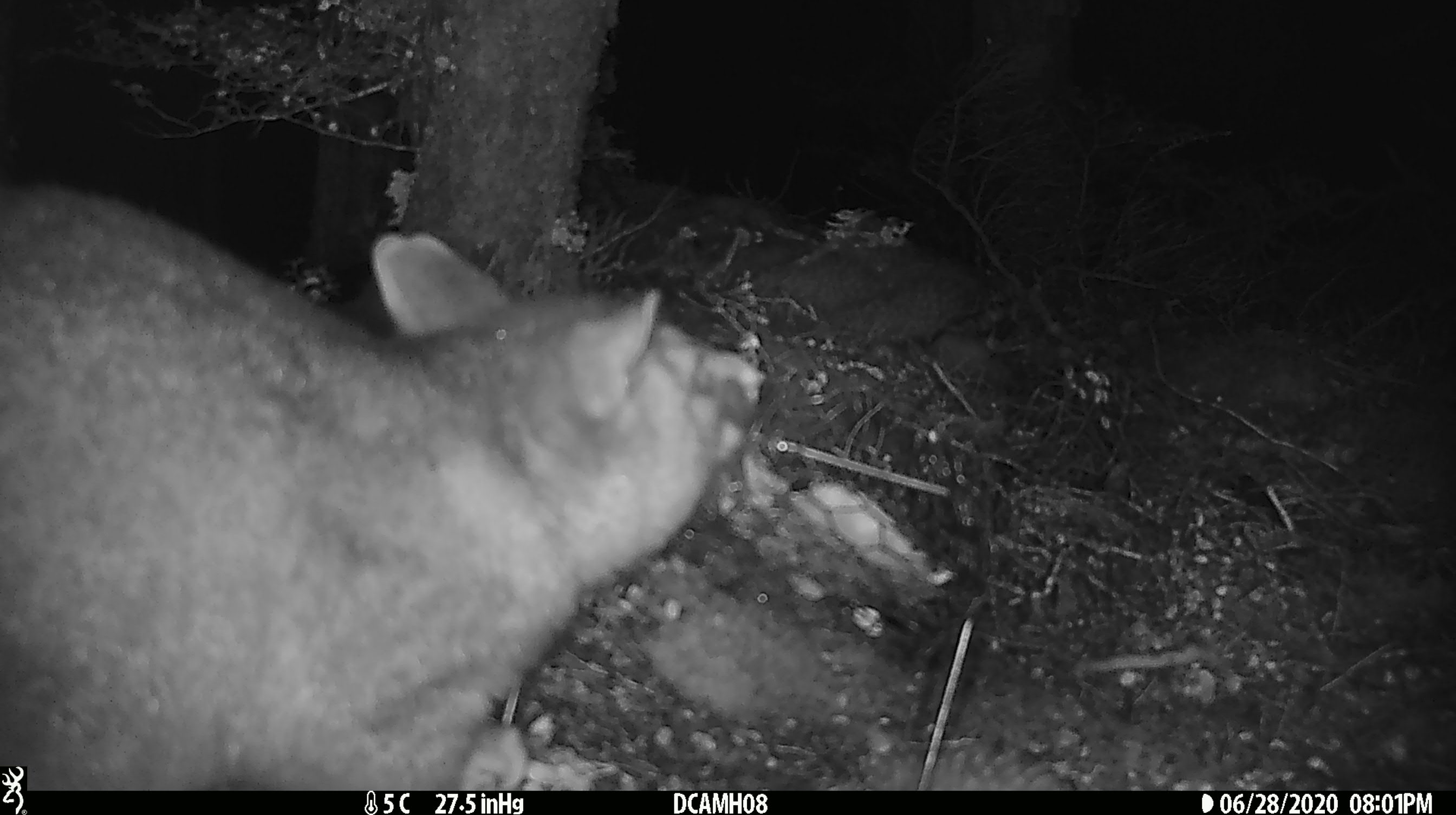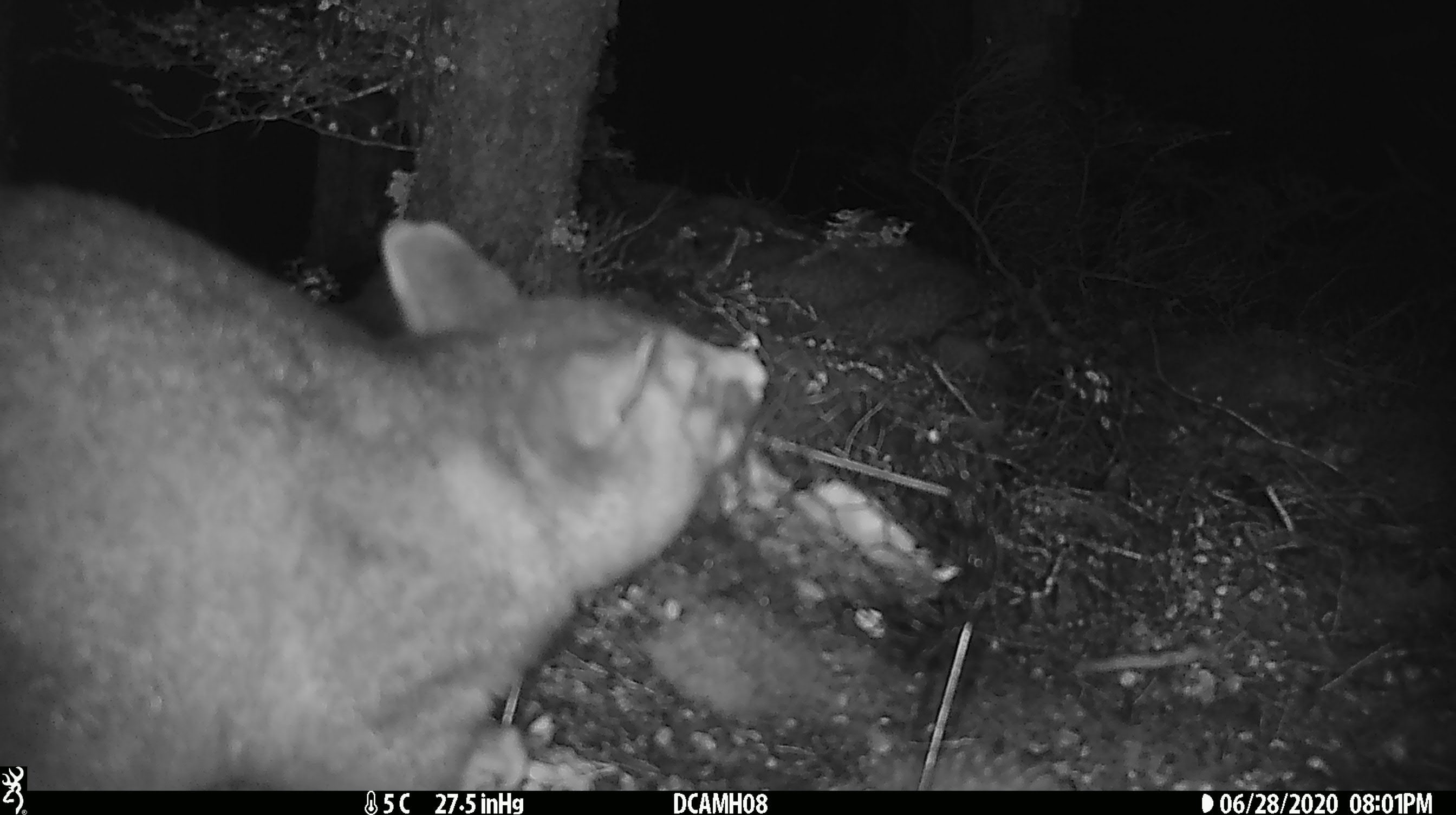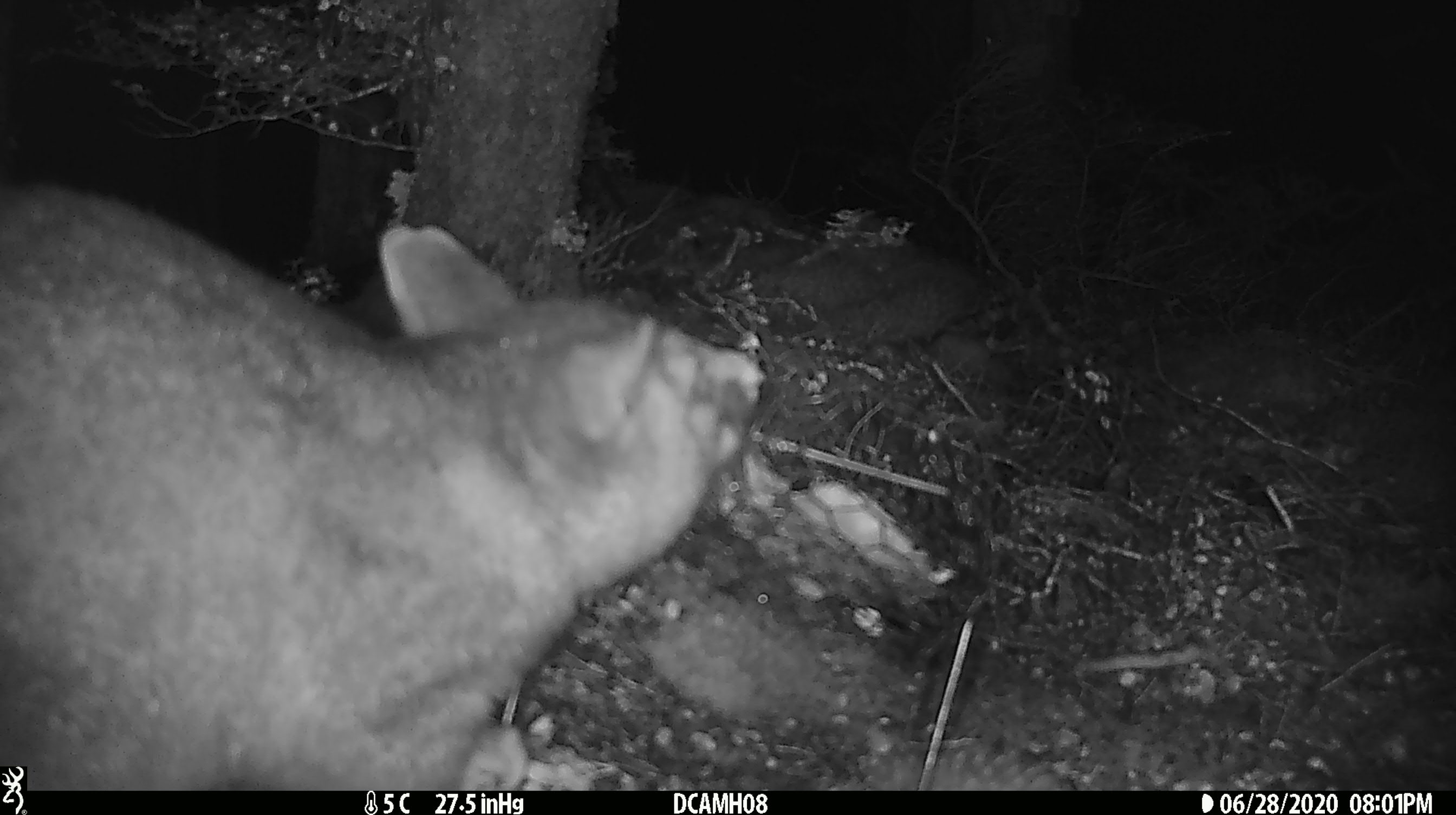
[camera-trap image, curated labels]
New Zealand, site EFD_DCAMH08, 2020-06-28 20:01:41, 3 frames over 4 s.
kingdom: Animalia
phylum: Chordata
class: Mammalia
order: Diprotodontia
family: Phalangeridae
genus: Trichosurus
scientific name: Trichosurus vulpecula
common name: common brushtail possum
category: possum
Possum (common brushtail possum) (Trichosurus vulpecula).